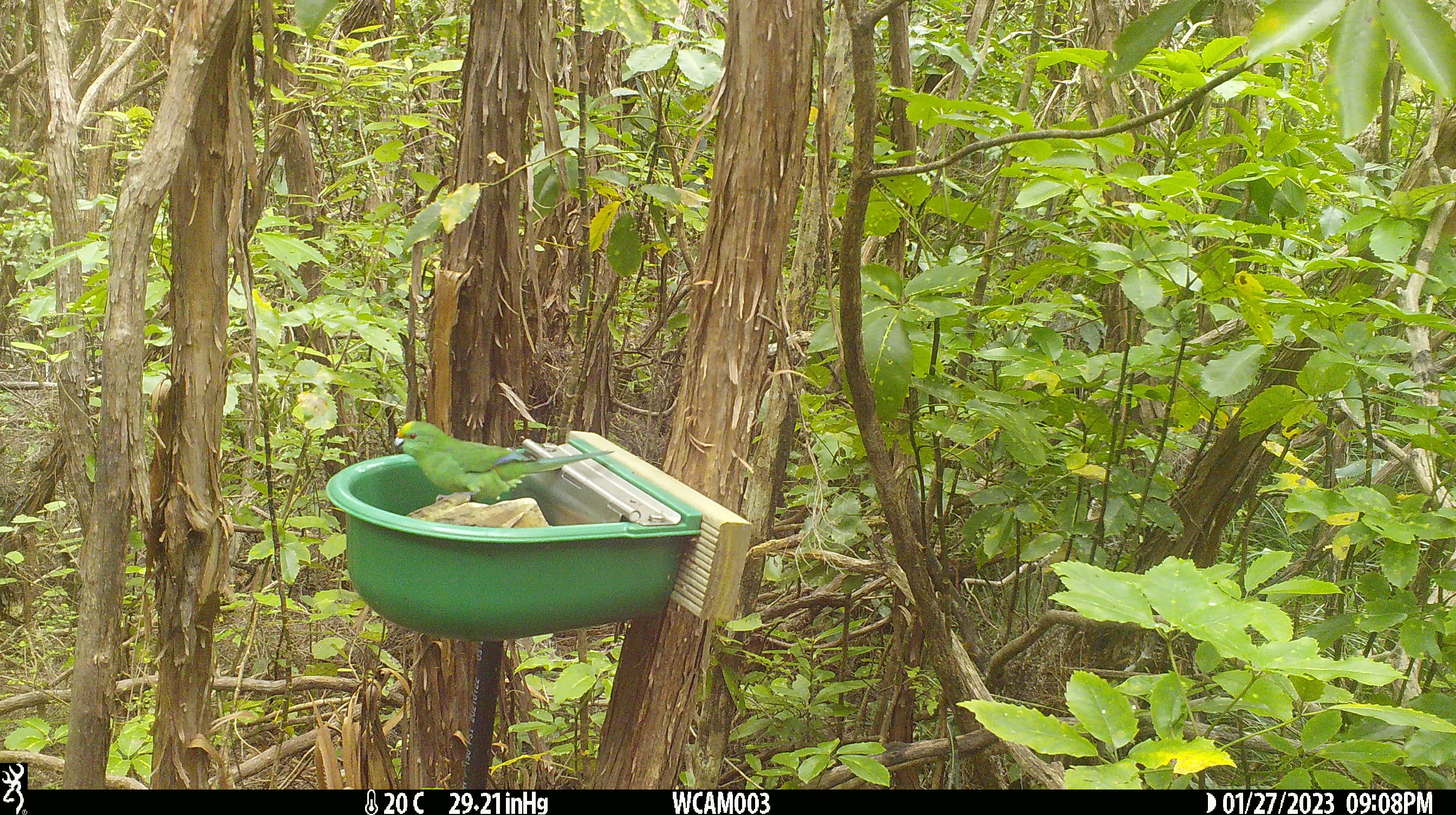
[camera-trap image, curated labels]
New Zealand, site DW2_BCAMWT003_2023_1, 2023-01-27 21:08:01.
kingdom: Animalia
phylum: Chordata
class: Aves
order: Psittaciformes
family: Psittaculidae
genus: Cyanoramphus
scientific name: Cyanoramphus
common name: parakeet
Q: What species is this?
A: Parakeet (Cyanoramphus).